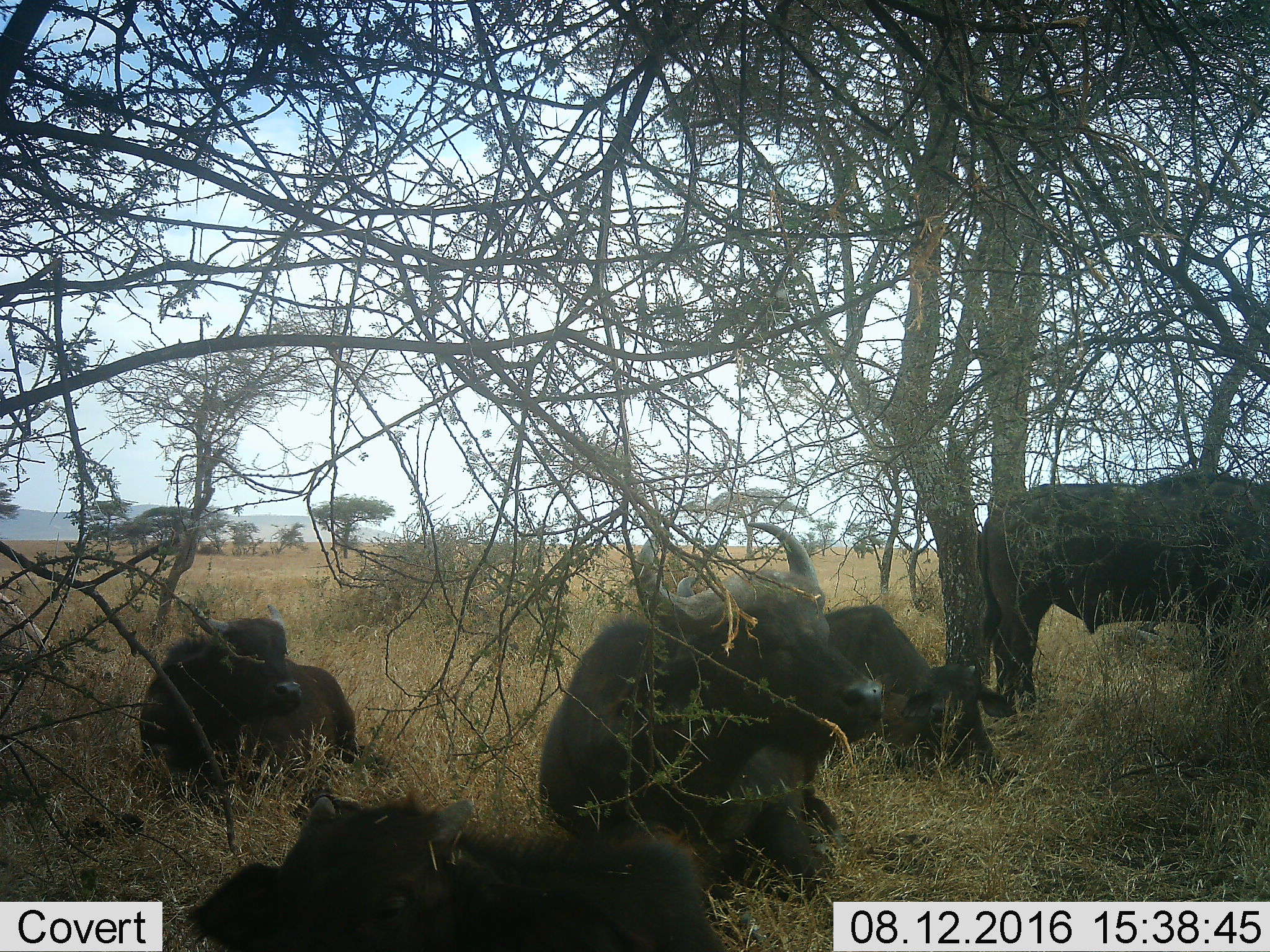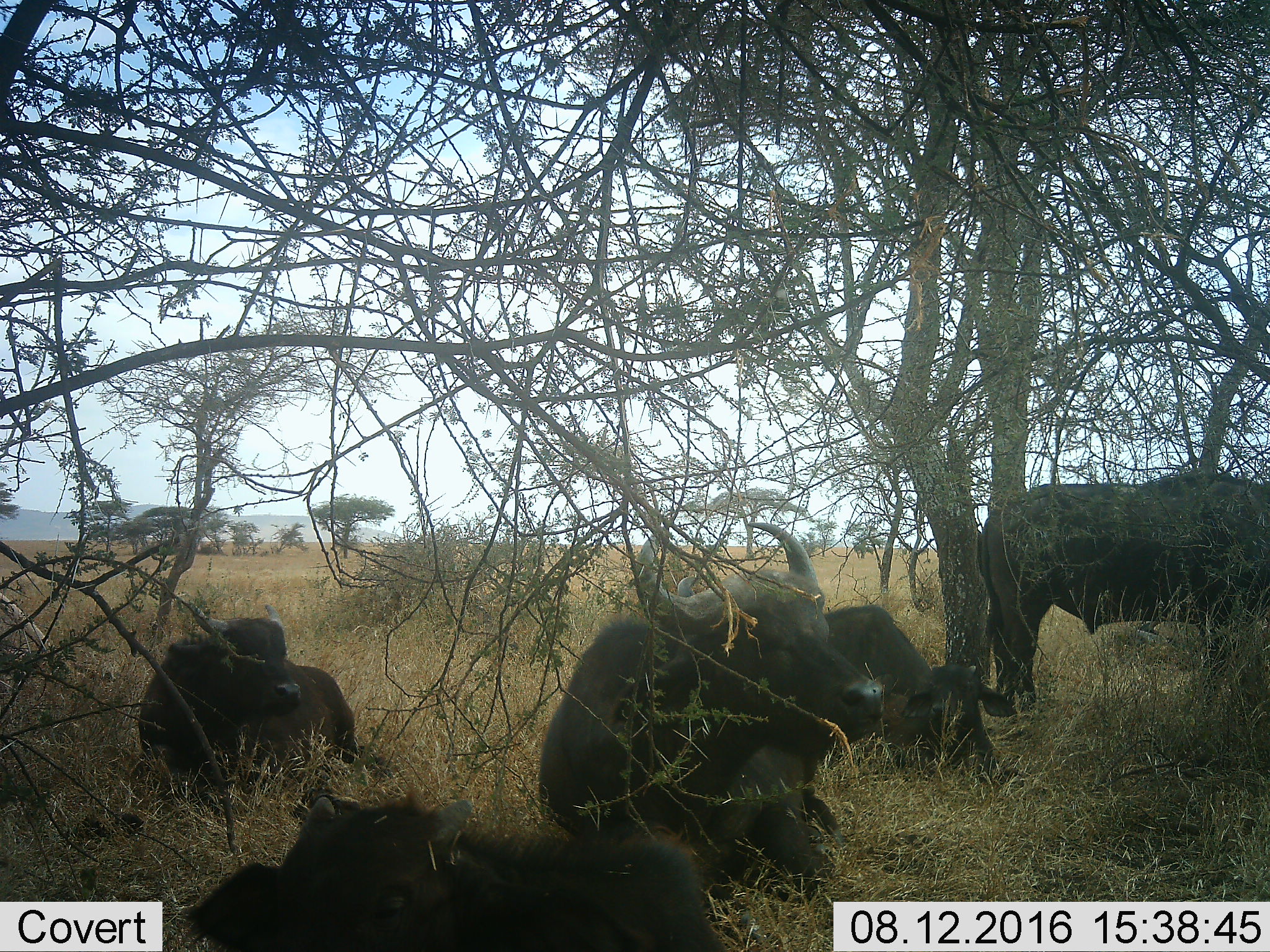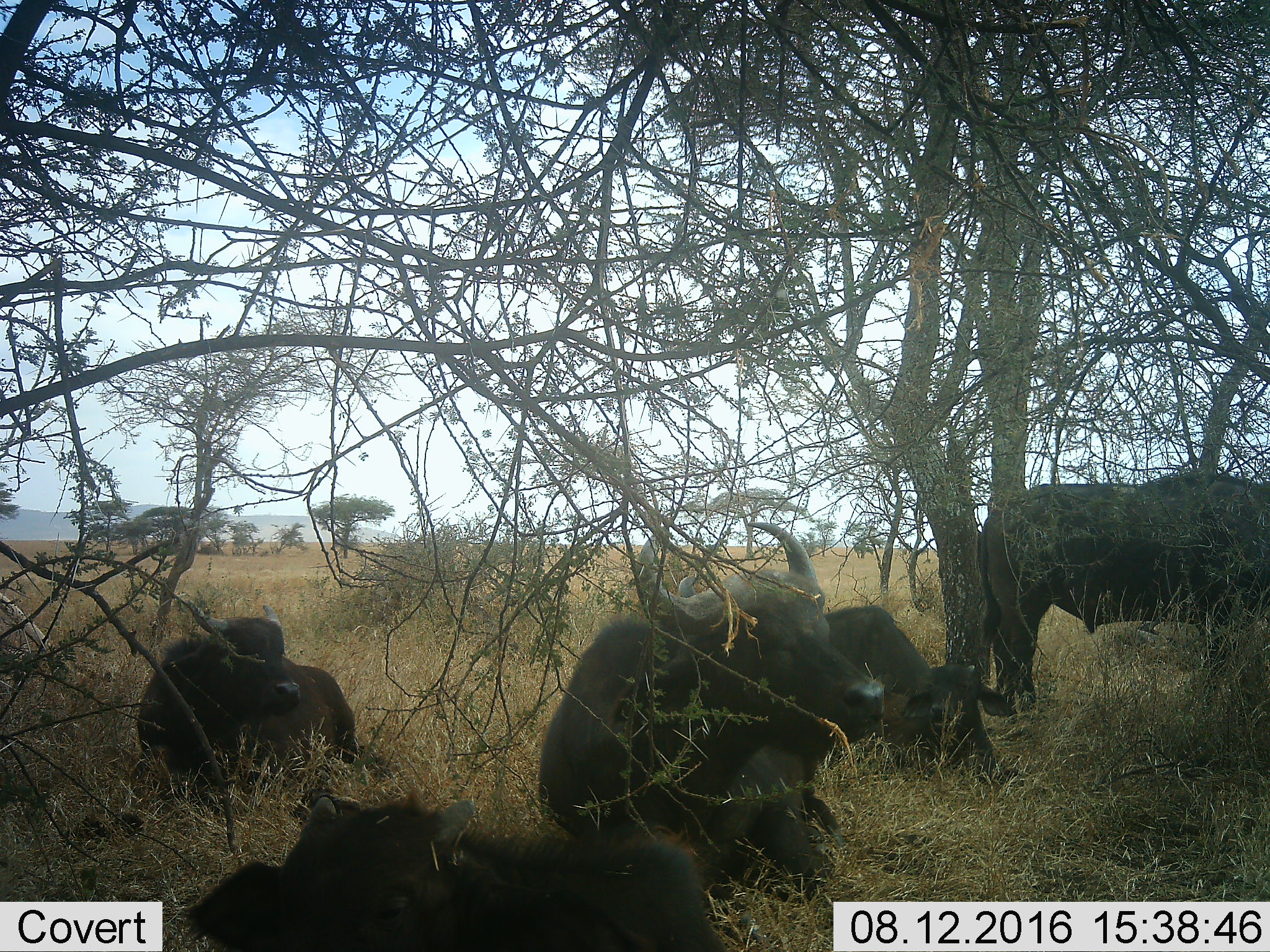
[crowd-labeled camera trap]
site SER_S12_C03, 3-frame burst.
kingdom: Animalia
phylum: Chordata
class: Mammalia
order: Artiodactyla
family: Bovidae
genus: Syncerus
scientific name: Syncerus caffer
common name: african buffalo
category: buffalo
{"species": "buffalo (african buffalo) (Syncerus caffer)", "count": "5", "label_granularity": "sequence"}